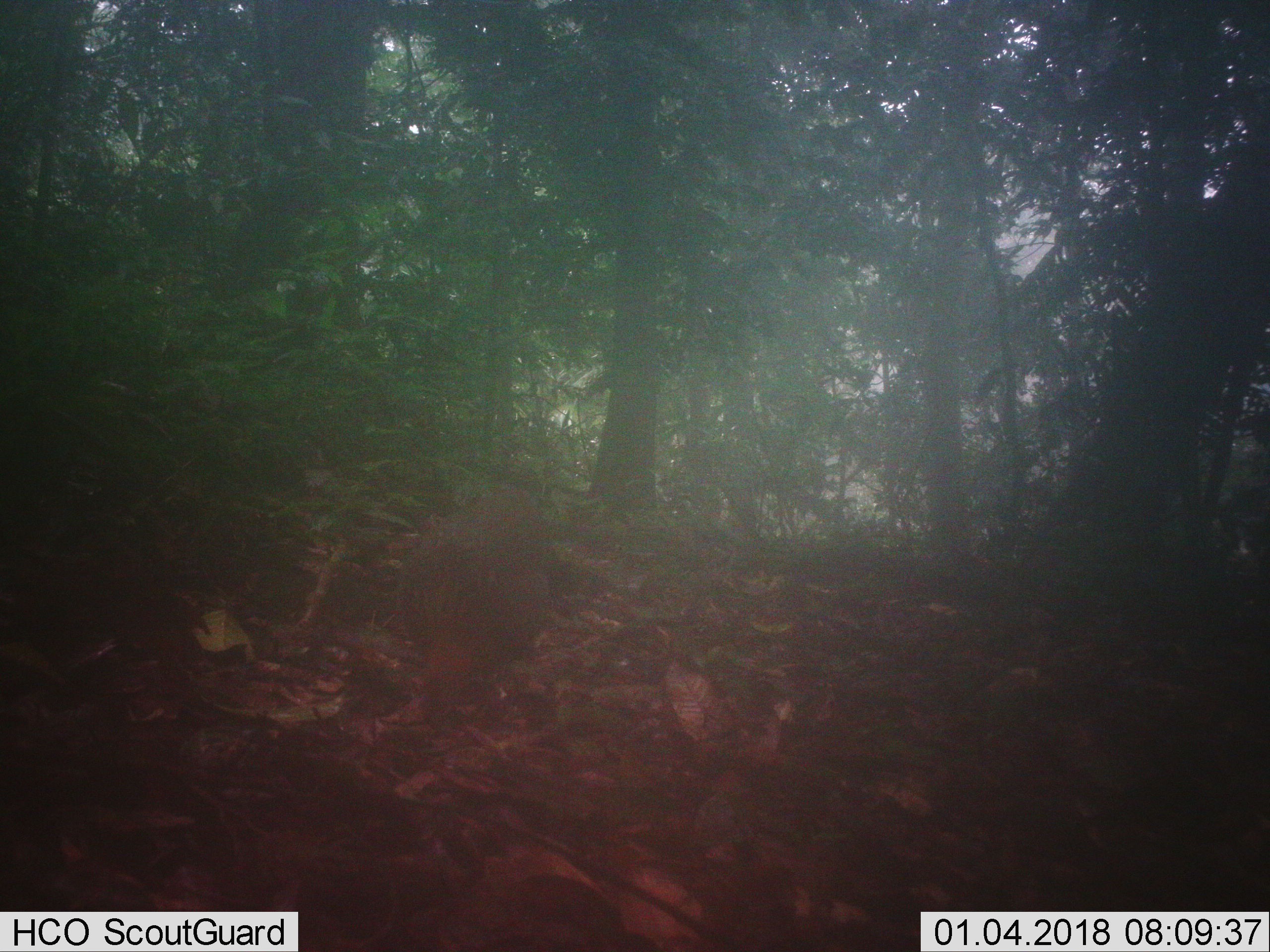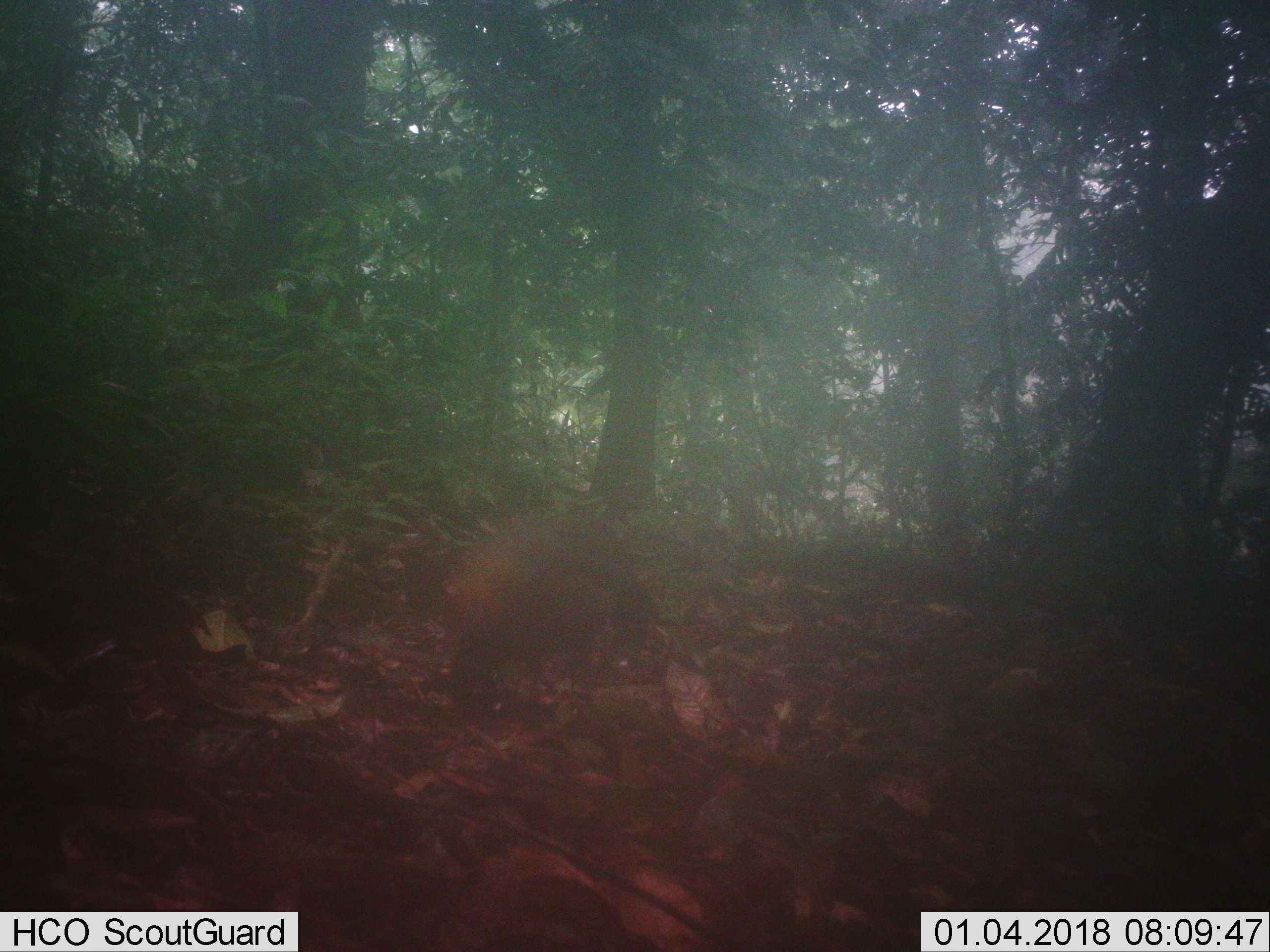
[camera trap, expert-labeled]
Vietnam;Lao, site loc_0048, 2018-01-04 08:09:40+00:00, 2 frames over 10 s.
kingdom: Animalia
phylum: Chordata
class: Aves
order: Galliformes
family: Phasianidae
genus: Gallus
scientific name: Gallus gallus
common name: red junglefowl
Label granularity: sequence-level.